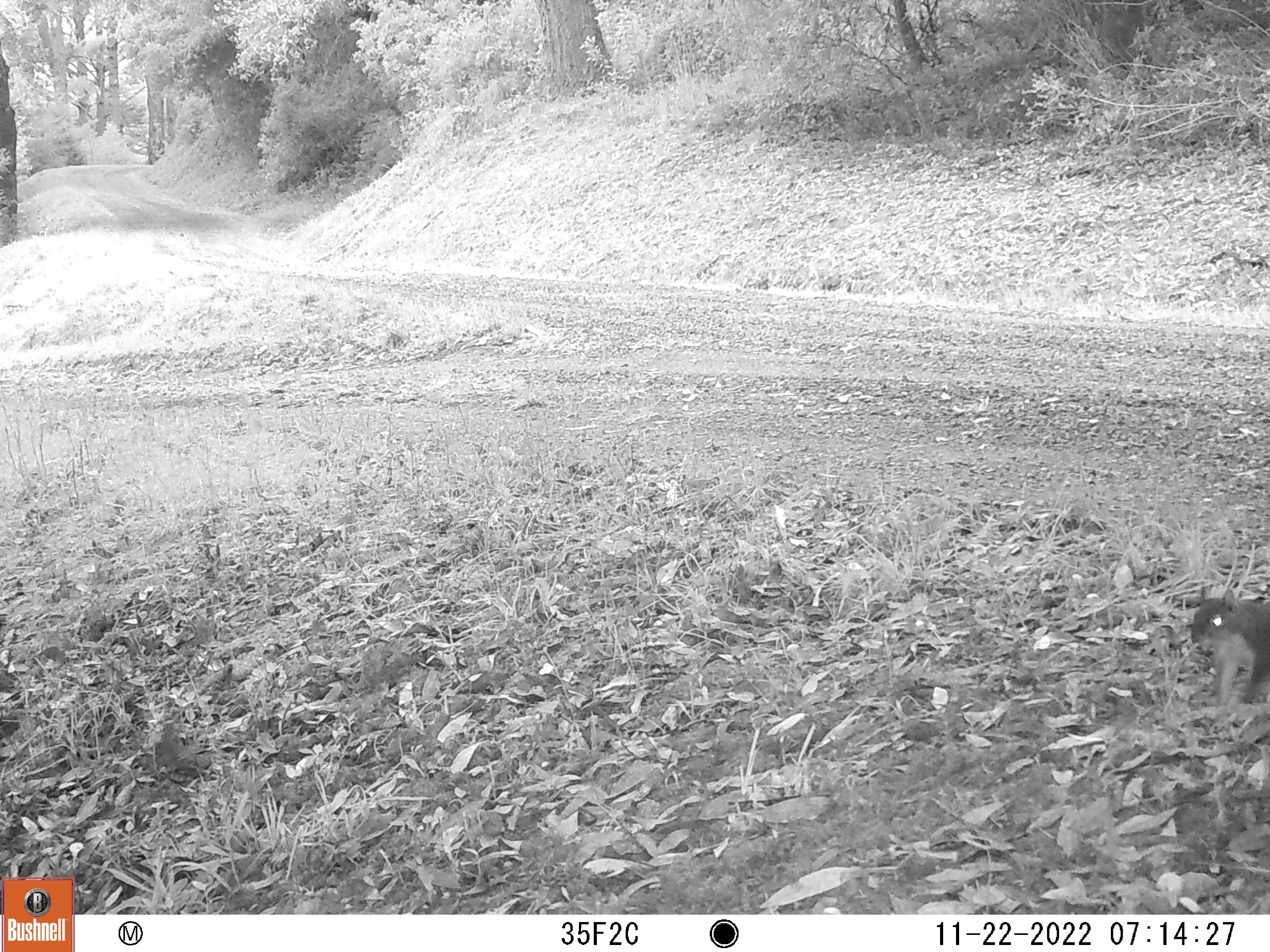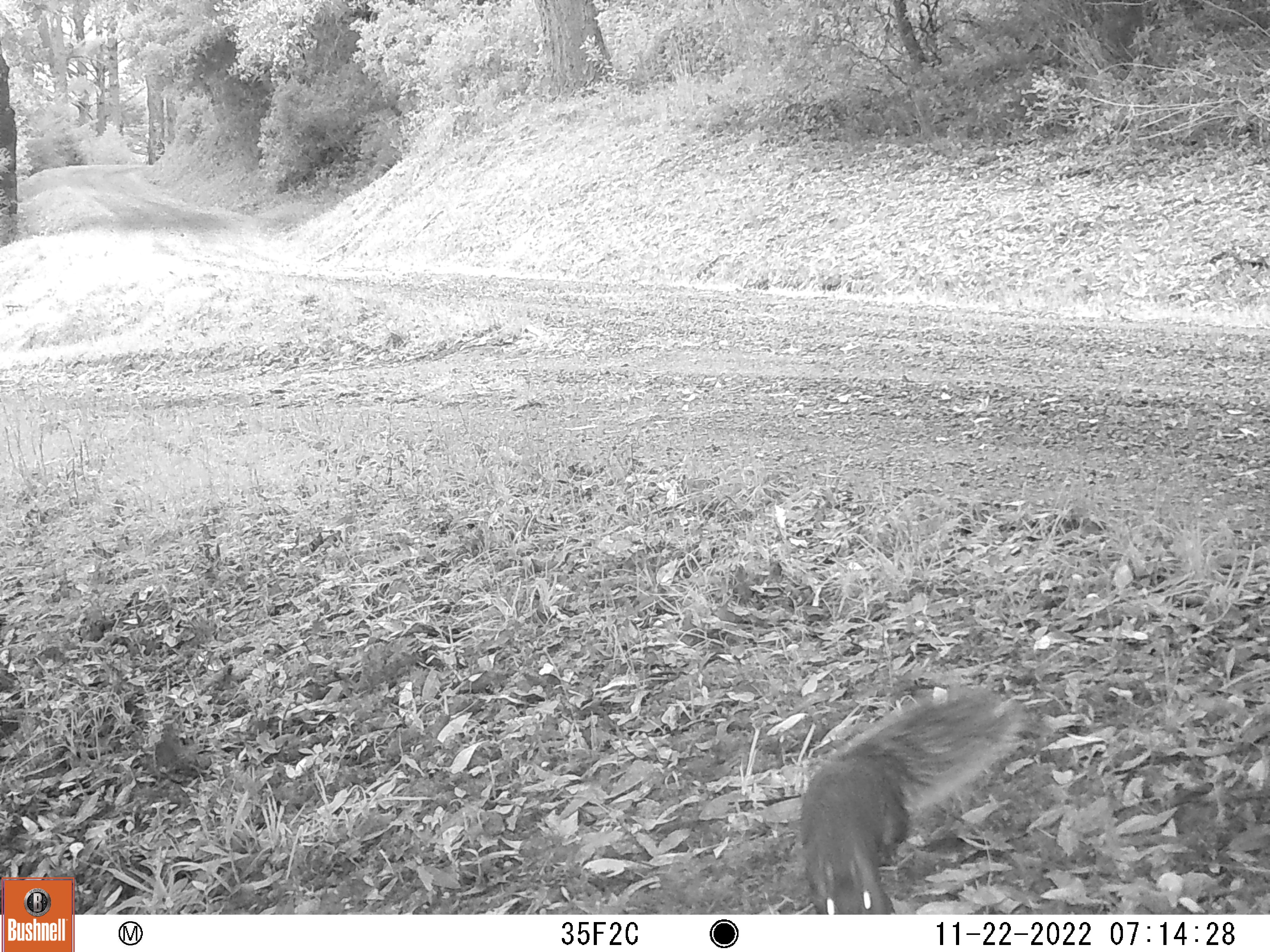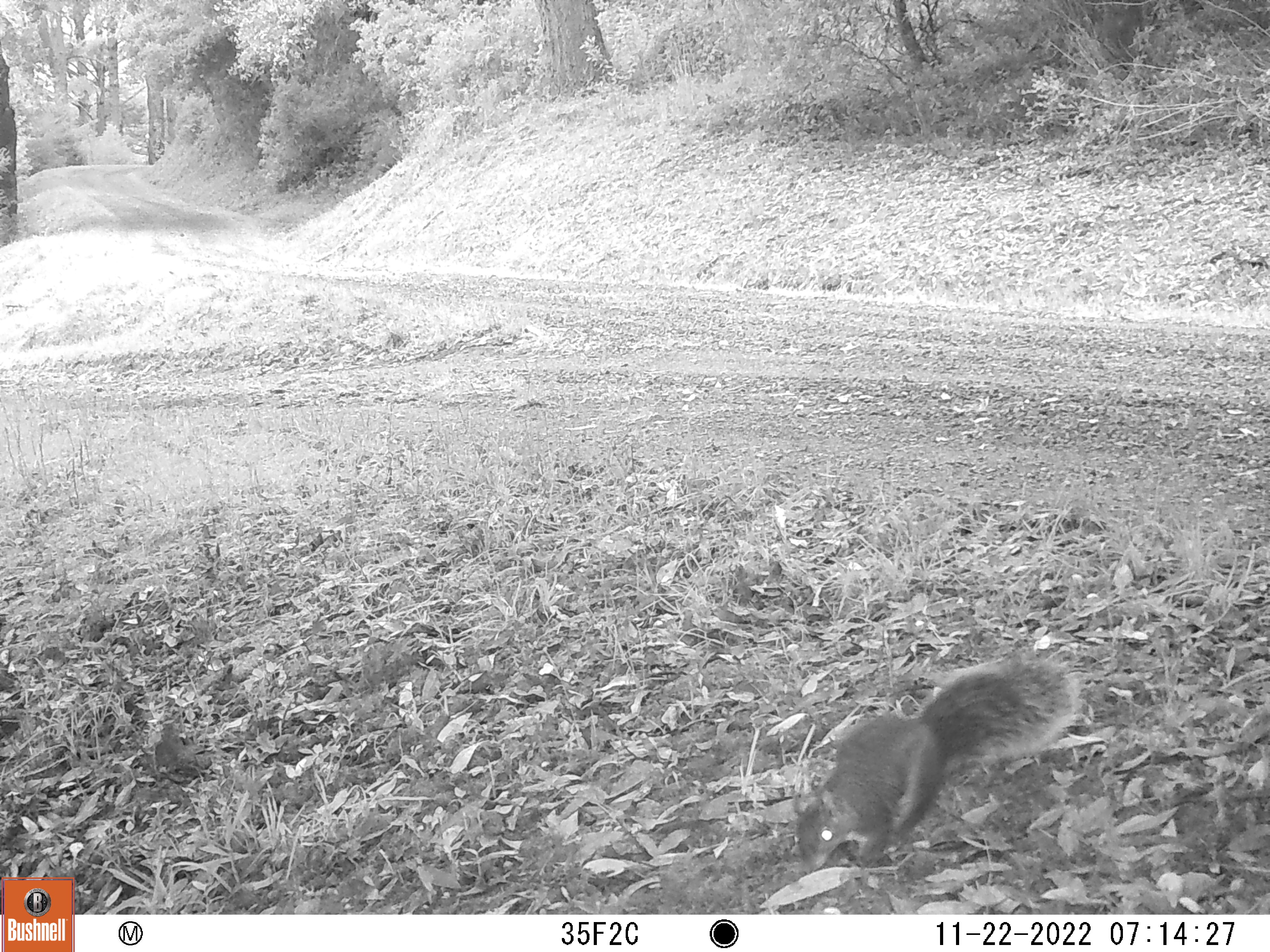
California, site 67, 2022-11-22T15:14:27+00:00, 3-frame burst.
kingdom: Animalia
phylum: Chordata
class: Mammalia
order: Rodentia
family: Sciuridae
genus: Sciurus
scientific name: Sciurus griseus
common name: western gray squirrel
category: western grey squirrel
Western grey squirrel (western gray squirrel) (Sciurus griseus).